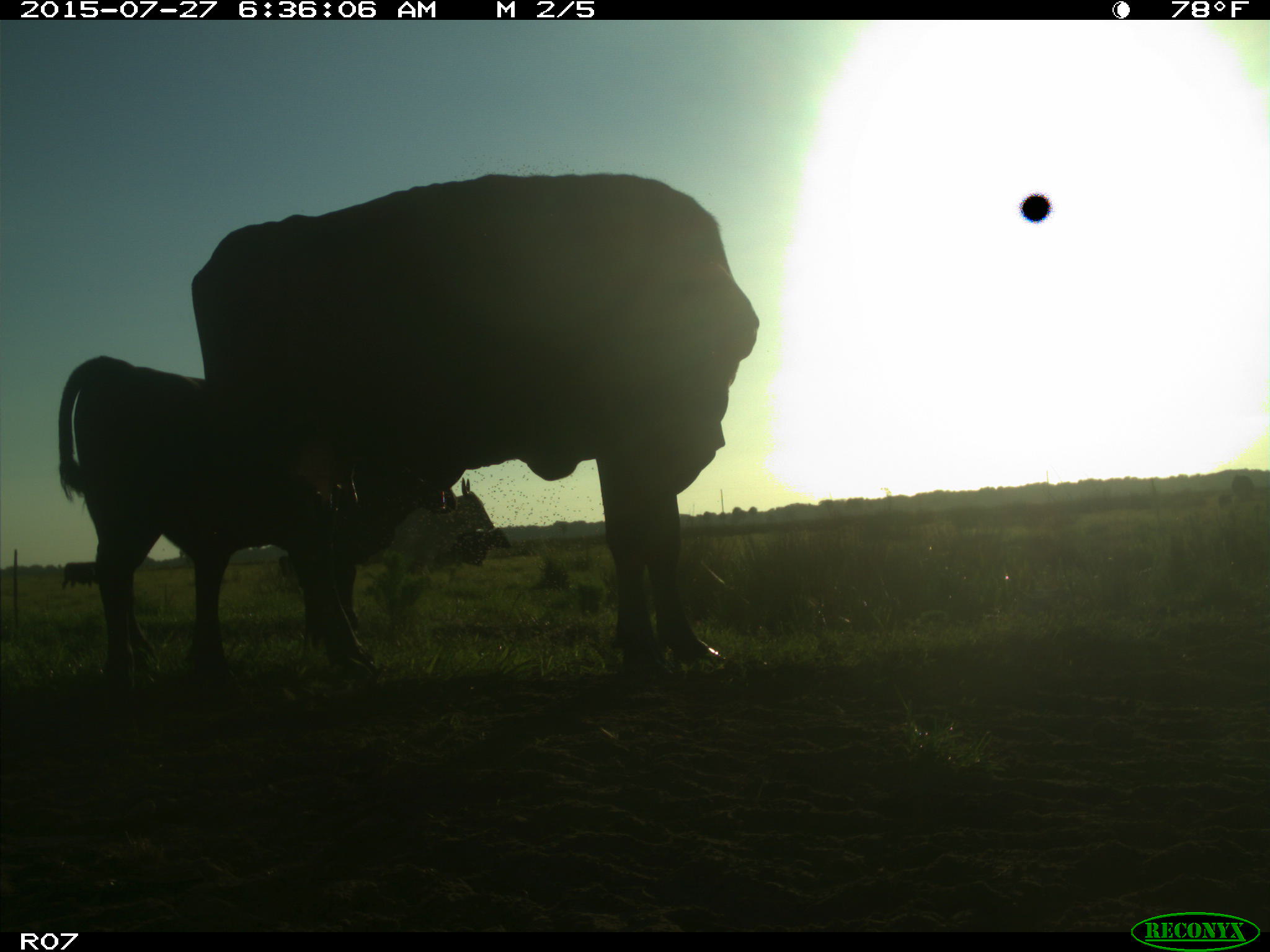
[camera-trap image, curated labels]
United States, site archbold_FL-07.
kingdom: Animalia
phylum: Chordata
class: Mammalia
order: Artiodactyla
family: Bovidae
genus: Bos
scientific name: Bos taurus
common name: domestic cow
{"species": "Bos taurus (domestic cow)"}